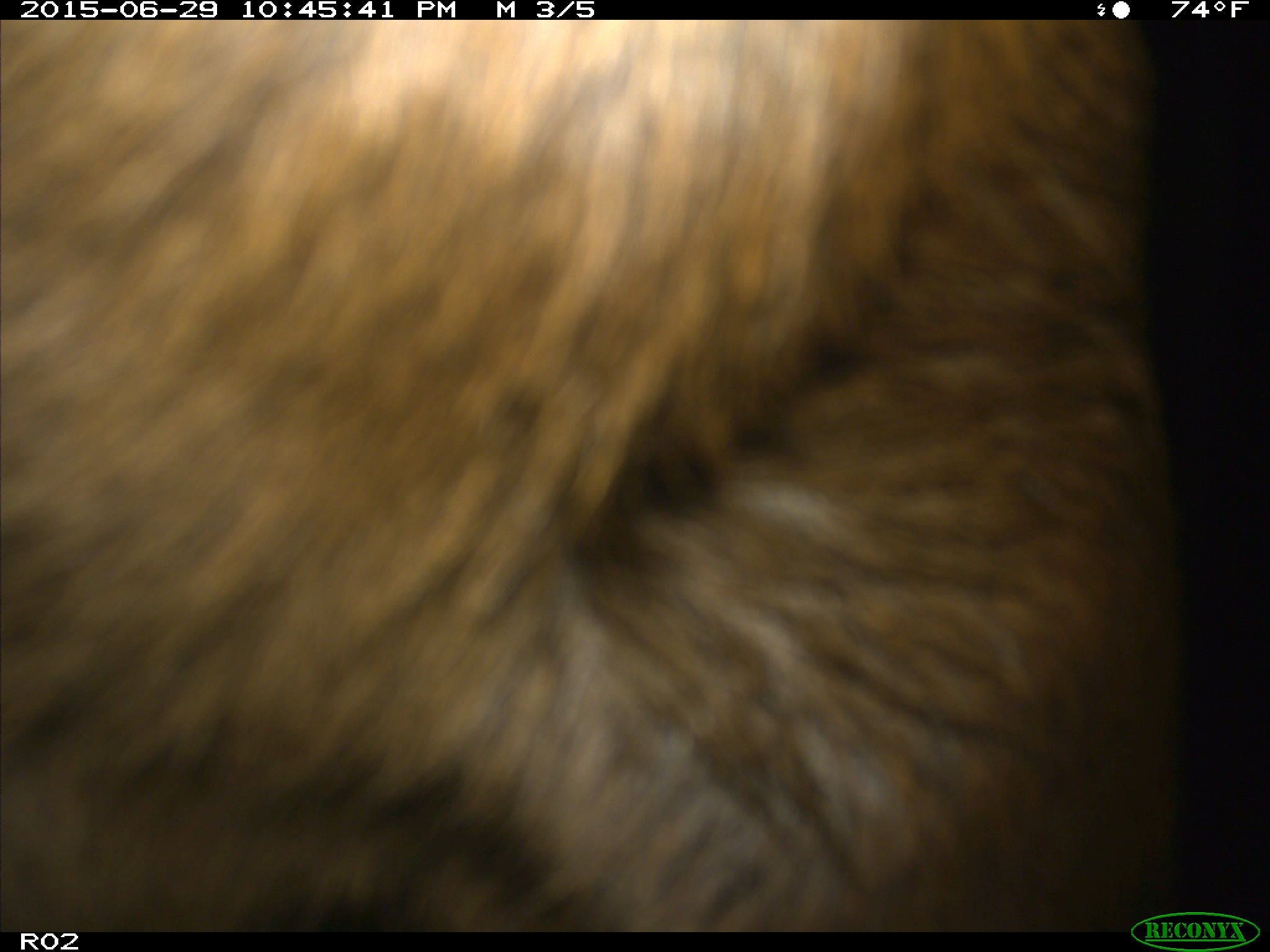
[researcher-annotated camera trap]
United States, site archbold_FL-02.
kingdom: Animalia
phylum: Chordata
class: Mammalia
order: Artiodactyla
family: Bovidae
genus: Bos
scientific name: Bos taurus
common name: domestic cow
Bos taurus (domestic cow).